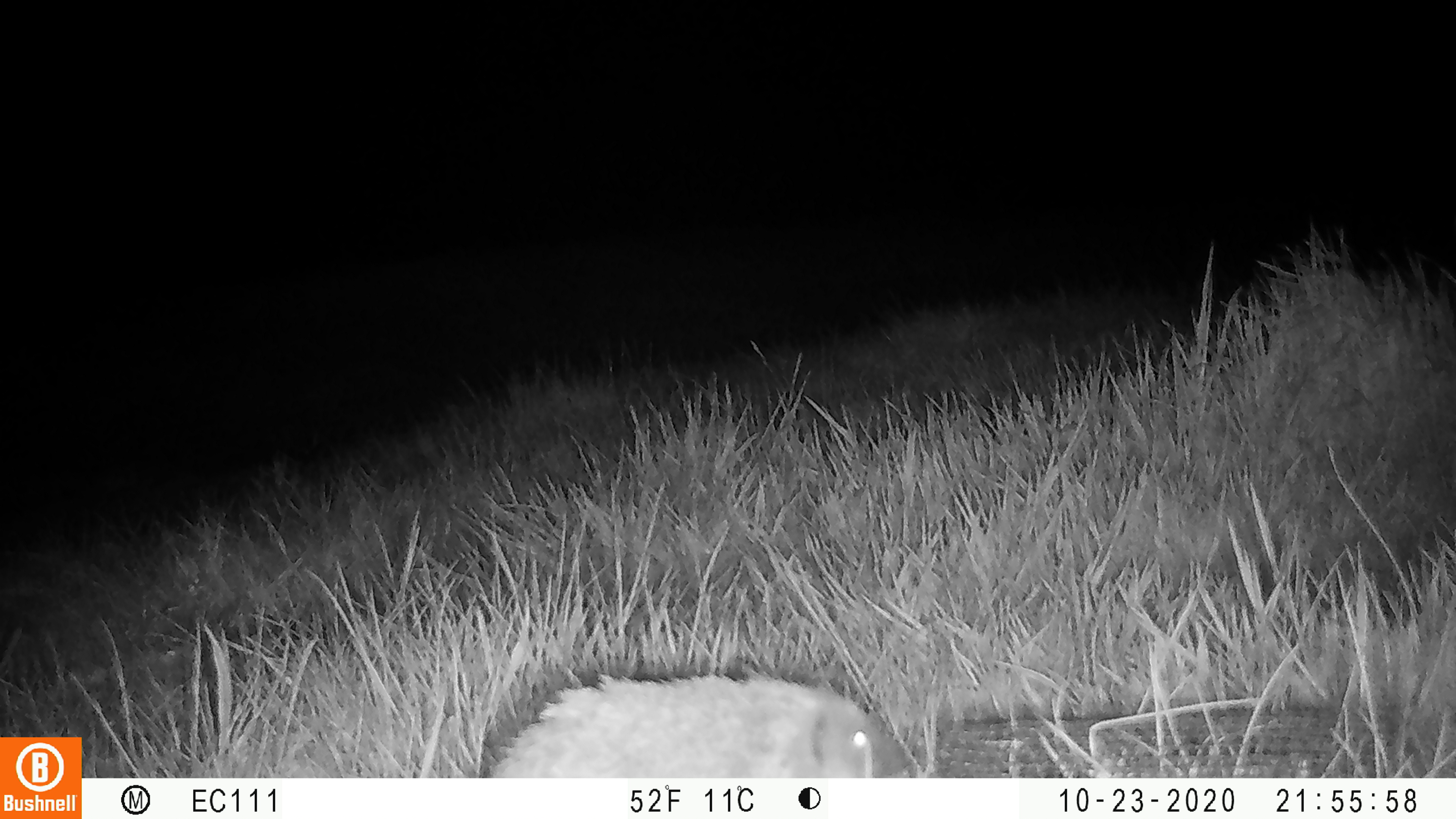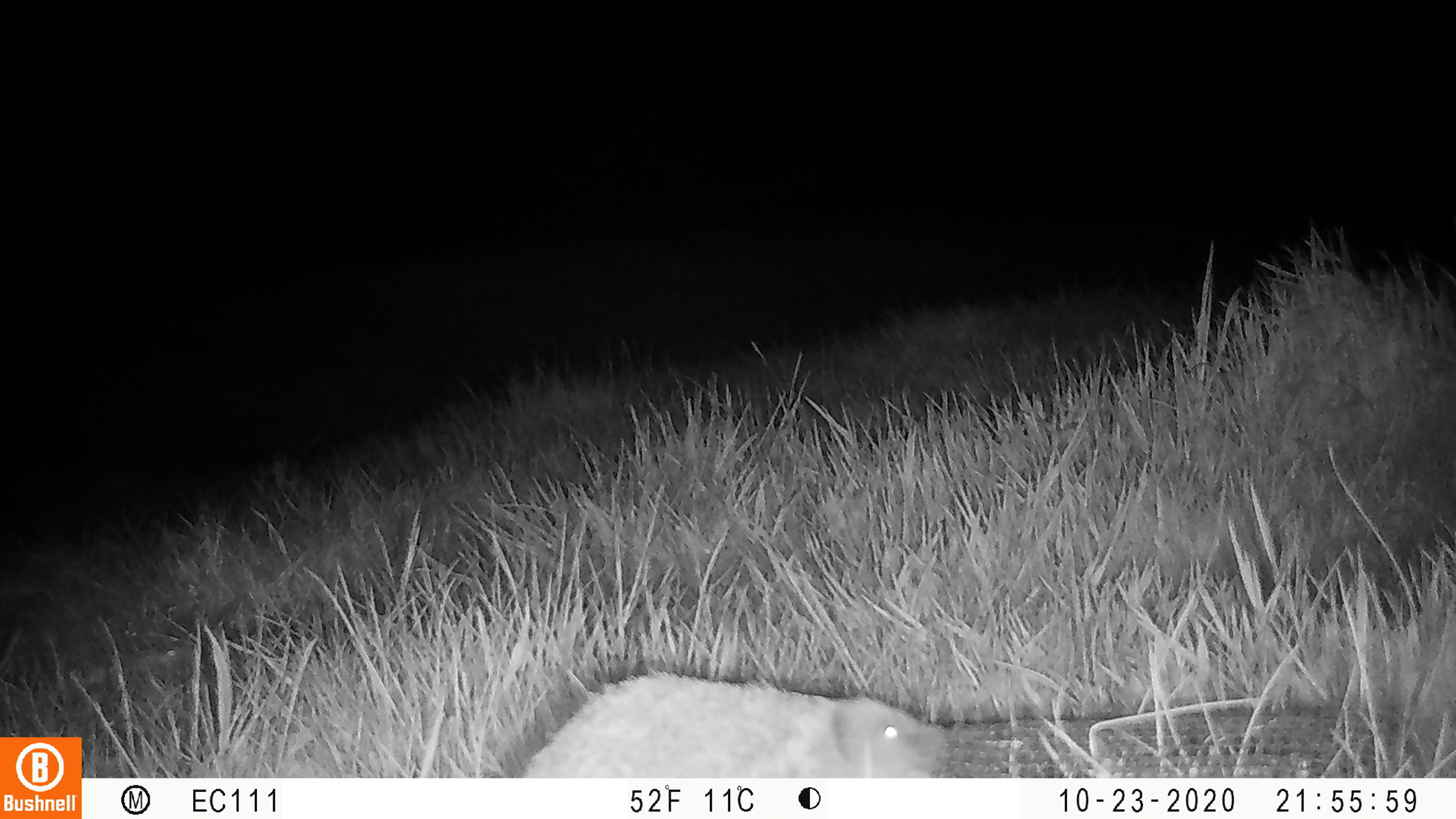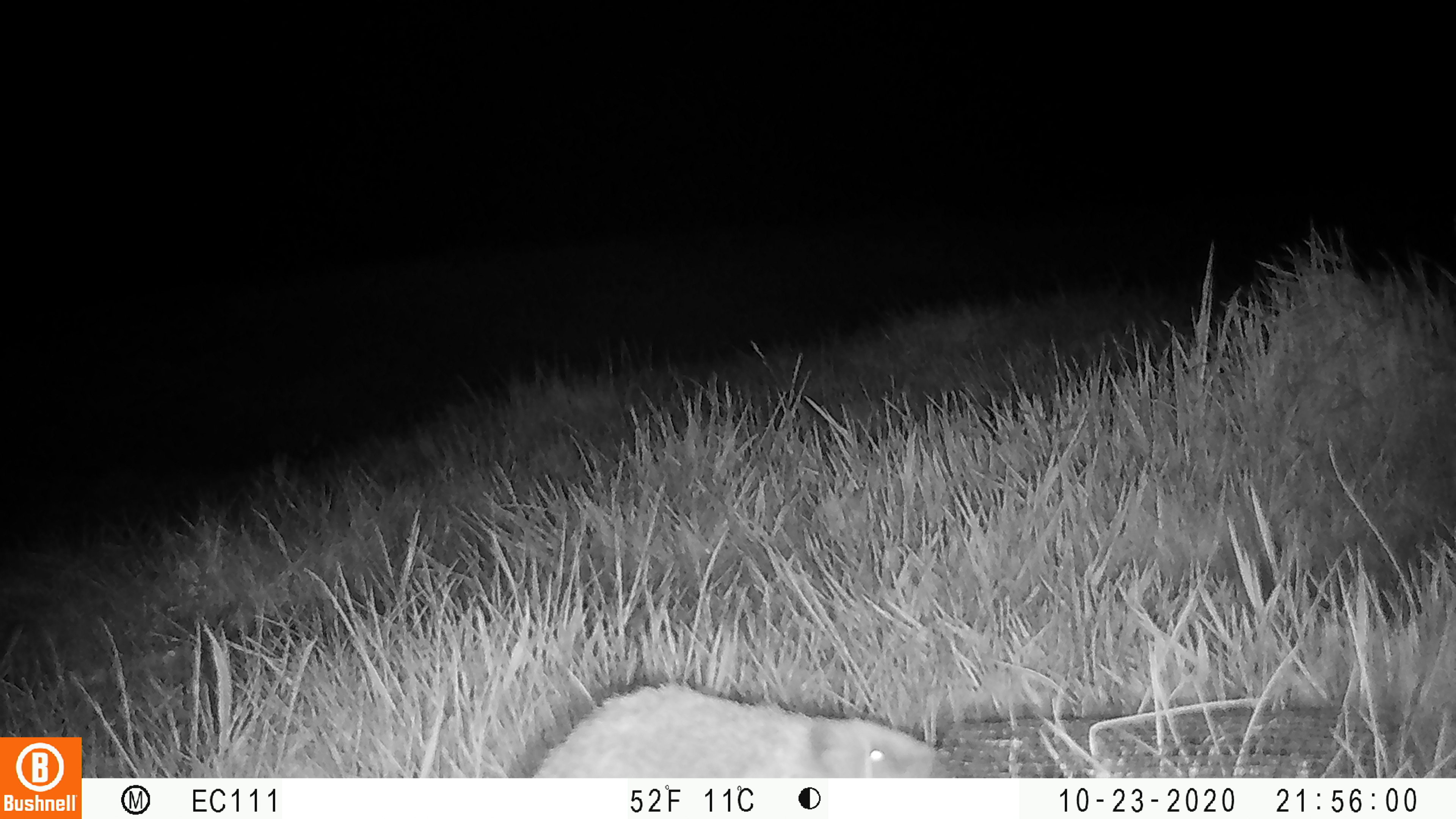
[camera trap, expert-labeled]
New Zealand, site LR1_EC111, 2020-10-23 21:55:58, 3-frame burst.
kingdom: Animalia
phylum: Chordata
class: Mammalia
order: Eulipotyphla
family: Erinaceidae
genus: Erinaceus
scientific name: Erinaceus europaeus europaeus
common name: european hedgehog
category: hedgehog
Hedgehog (european hedgehog) (Erinaceus europaeus europaeus).